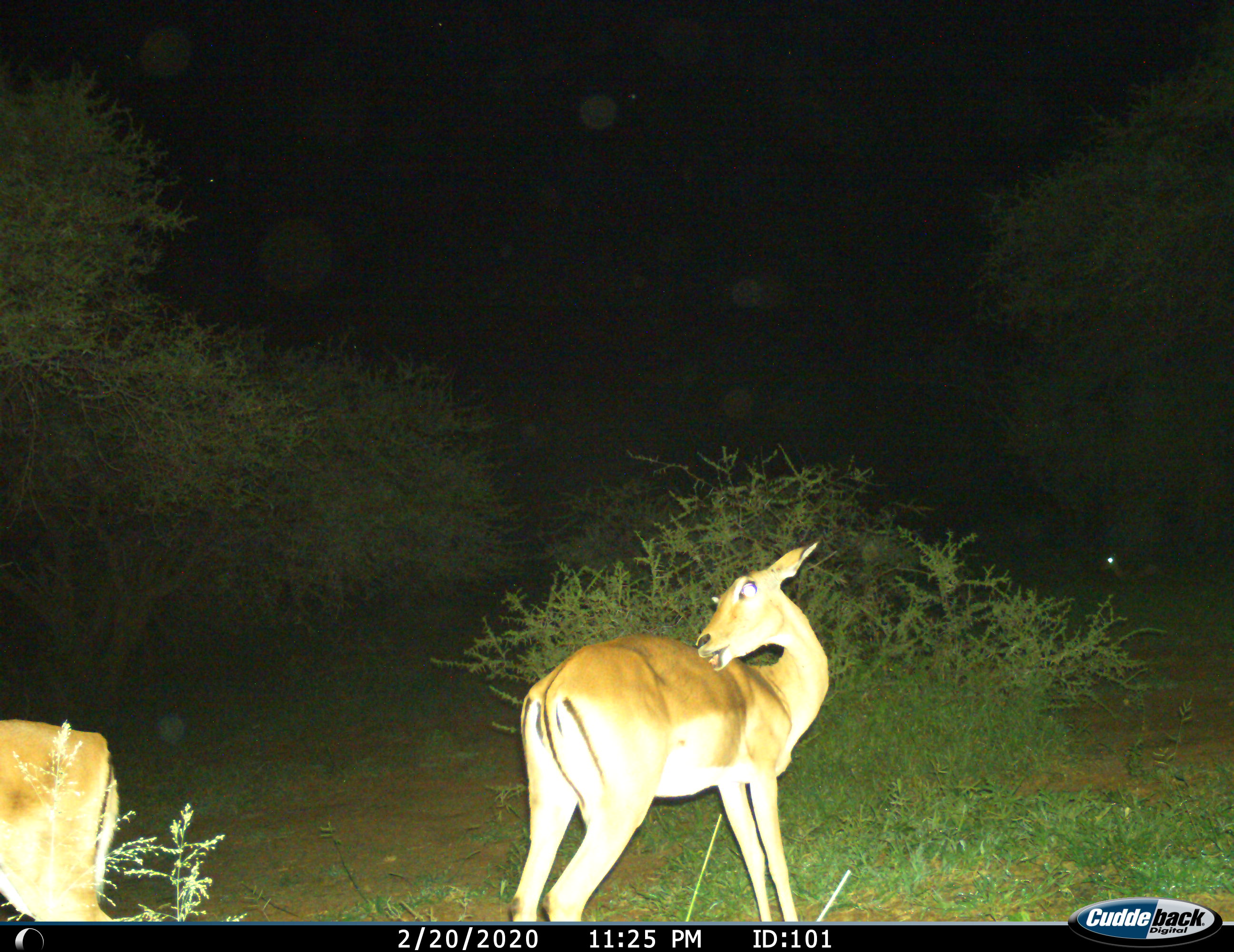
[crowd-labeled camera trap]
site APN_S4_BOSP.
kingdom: Animalia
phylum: Chordata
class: Mammalia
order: Artiodactyla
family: Bovidae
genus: Aepyceros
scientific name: Aepyceros melampus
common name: impala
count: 2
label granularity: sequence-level